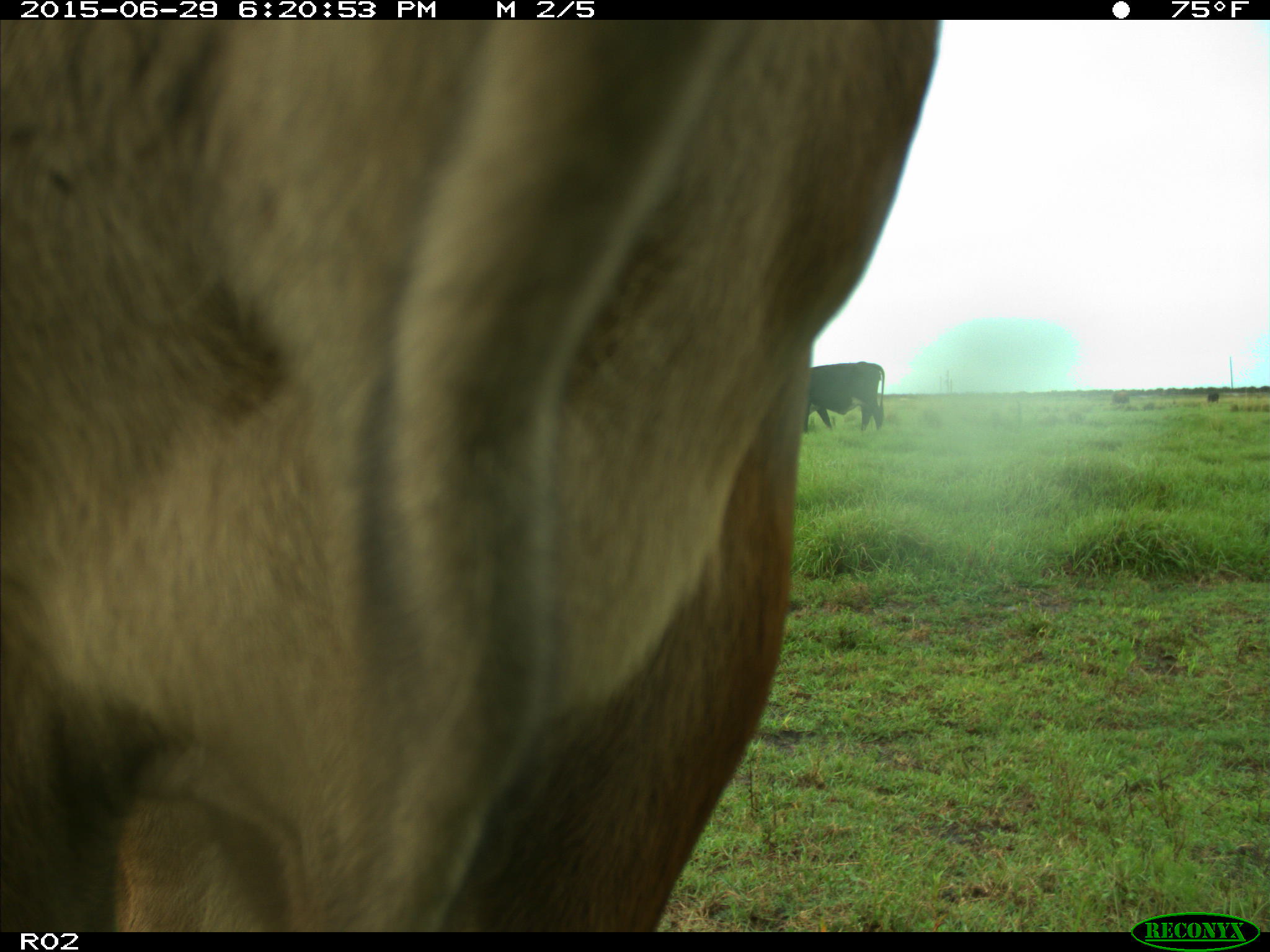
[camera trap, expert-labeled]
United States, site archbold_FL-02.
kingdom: Animalia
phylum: Chordata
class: Mammalia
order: Artiodactyla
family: Bovidae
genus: Bos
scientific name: Bos taurus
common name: domestic cow